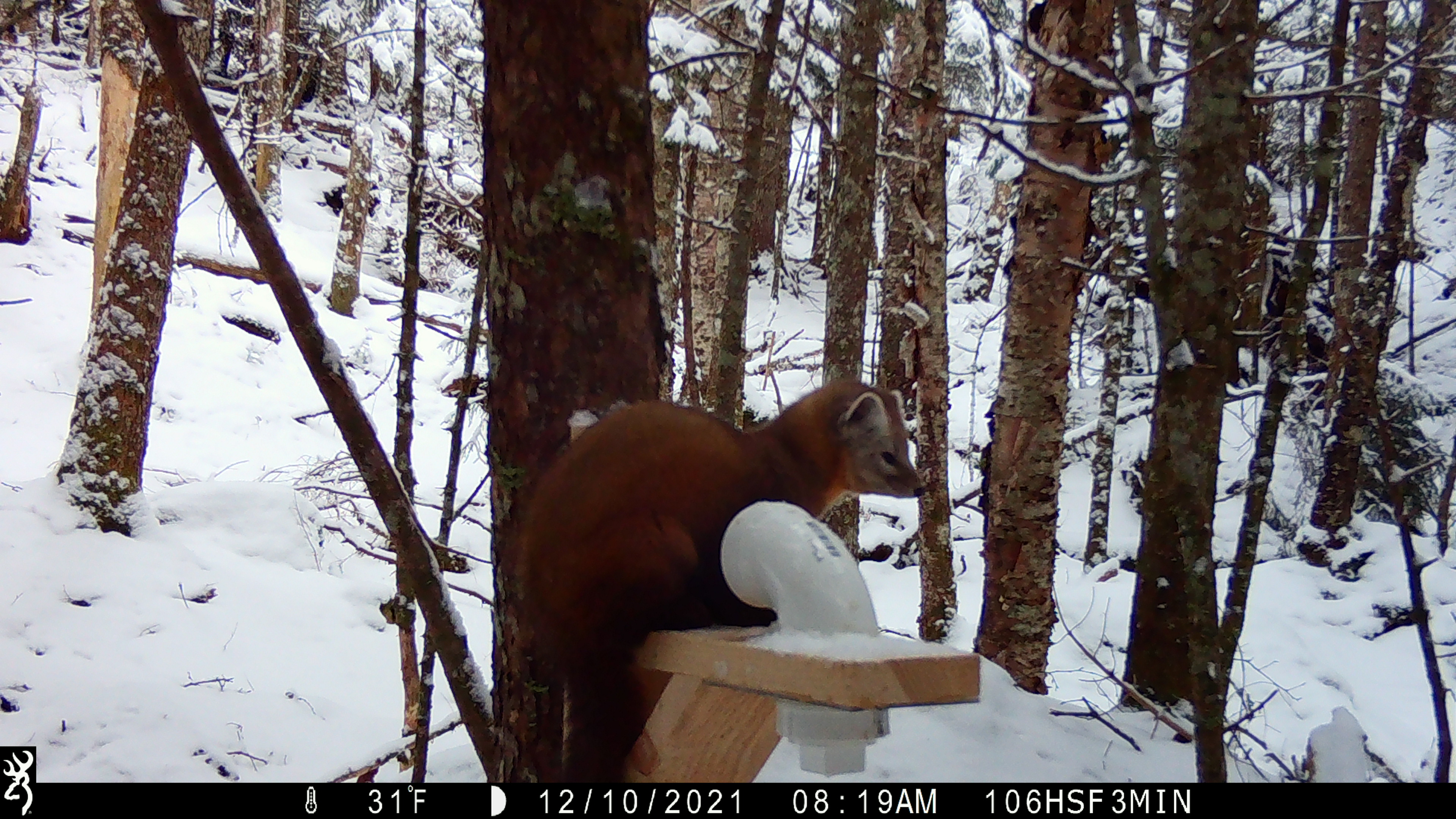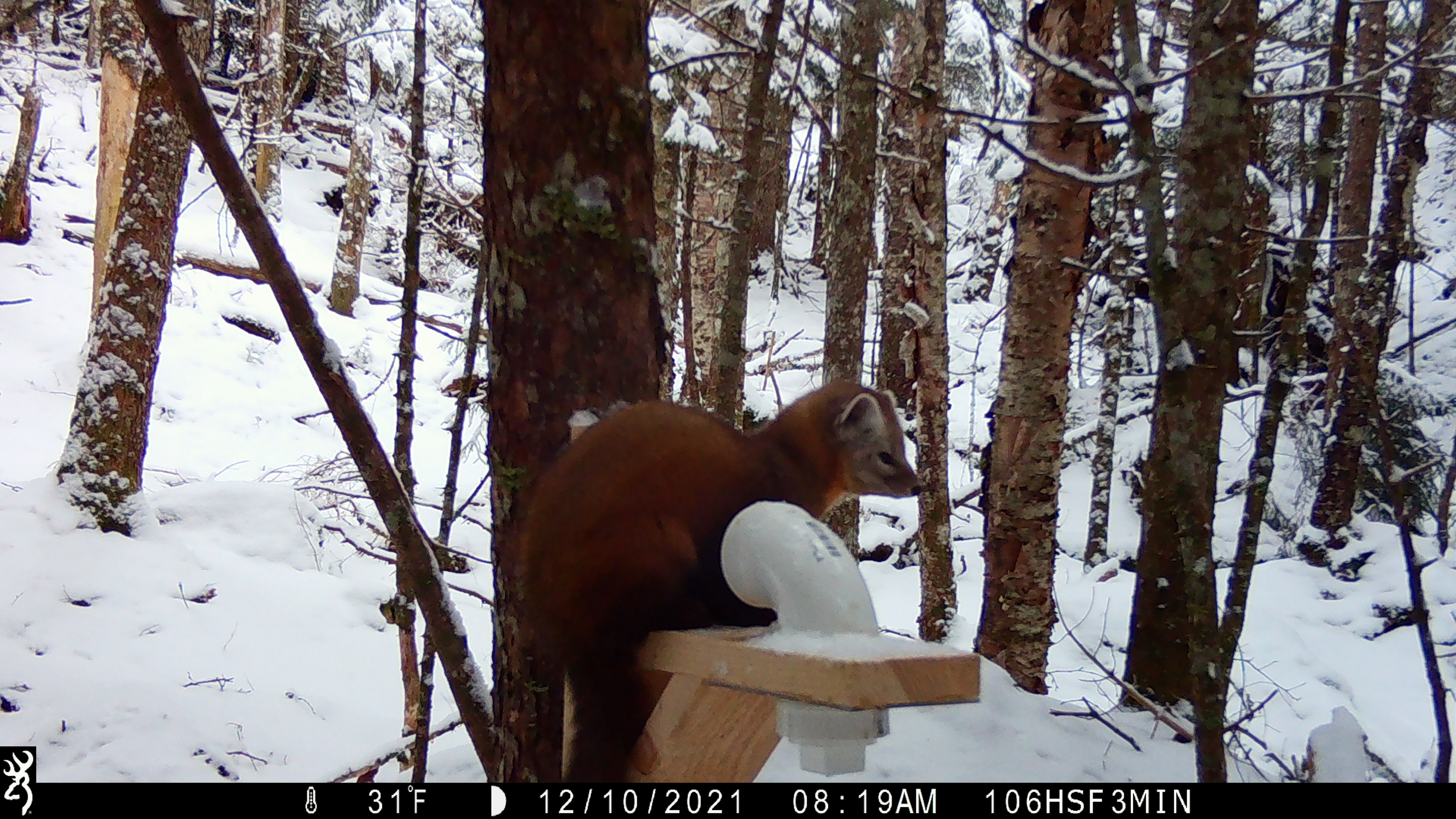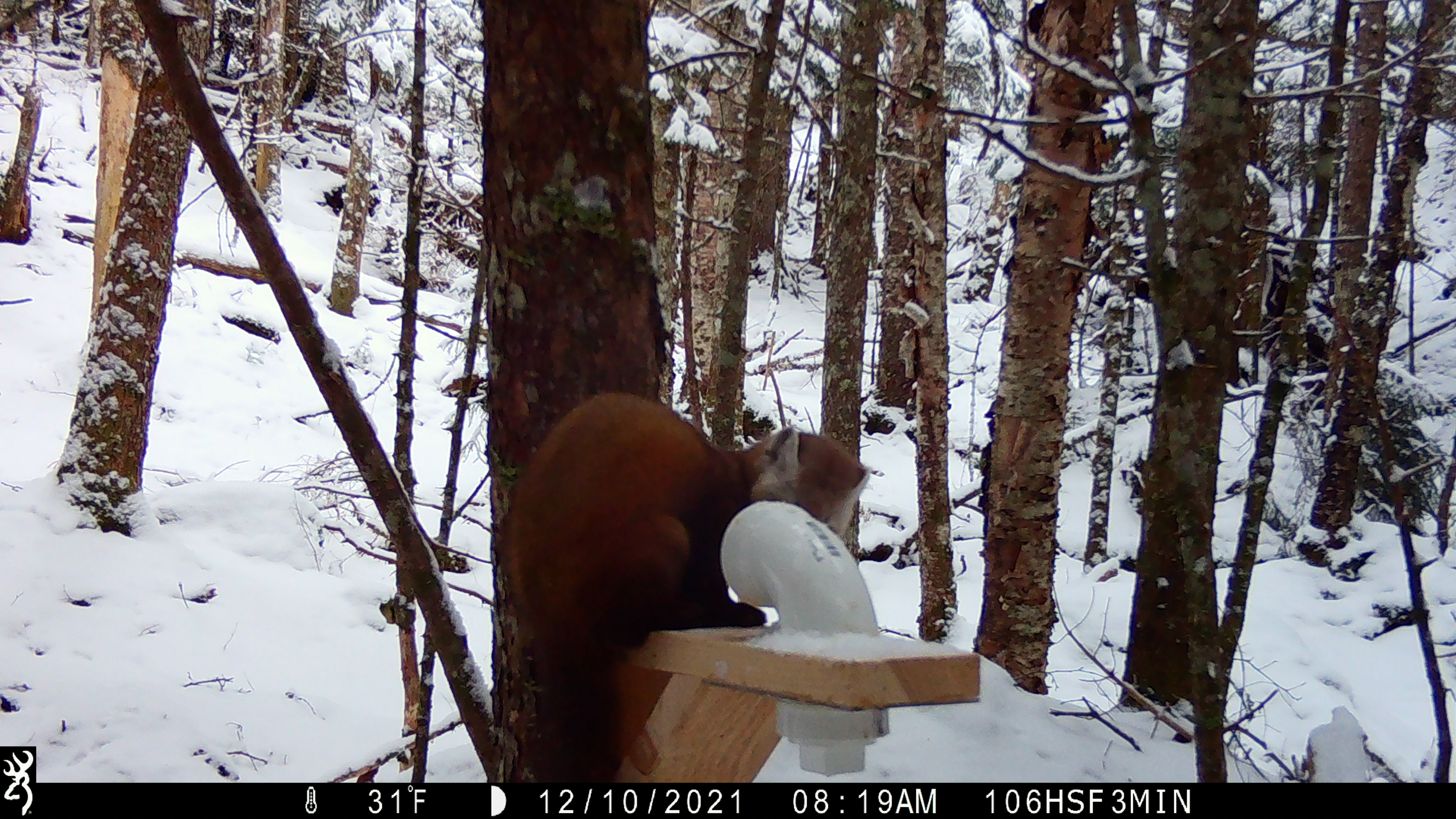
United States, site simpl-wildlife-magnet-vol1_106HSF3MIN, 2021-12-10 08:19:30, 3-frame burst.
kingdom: Animalia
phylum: Chordata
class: Mammalia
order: Carnivora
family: Mustelidae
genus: Martes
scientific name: Martes americana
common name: american marten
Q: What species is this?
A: American marten (Martes americana).